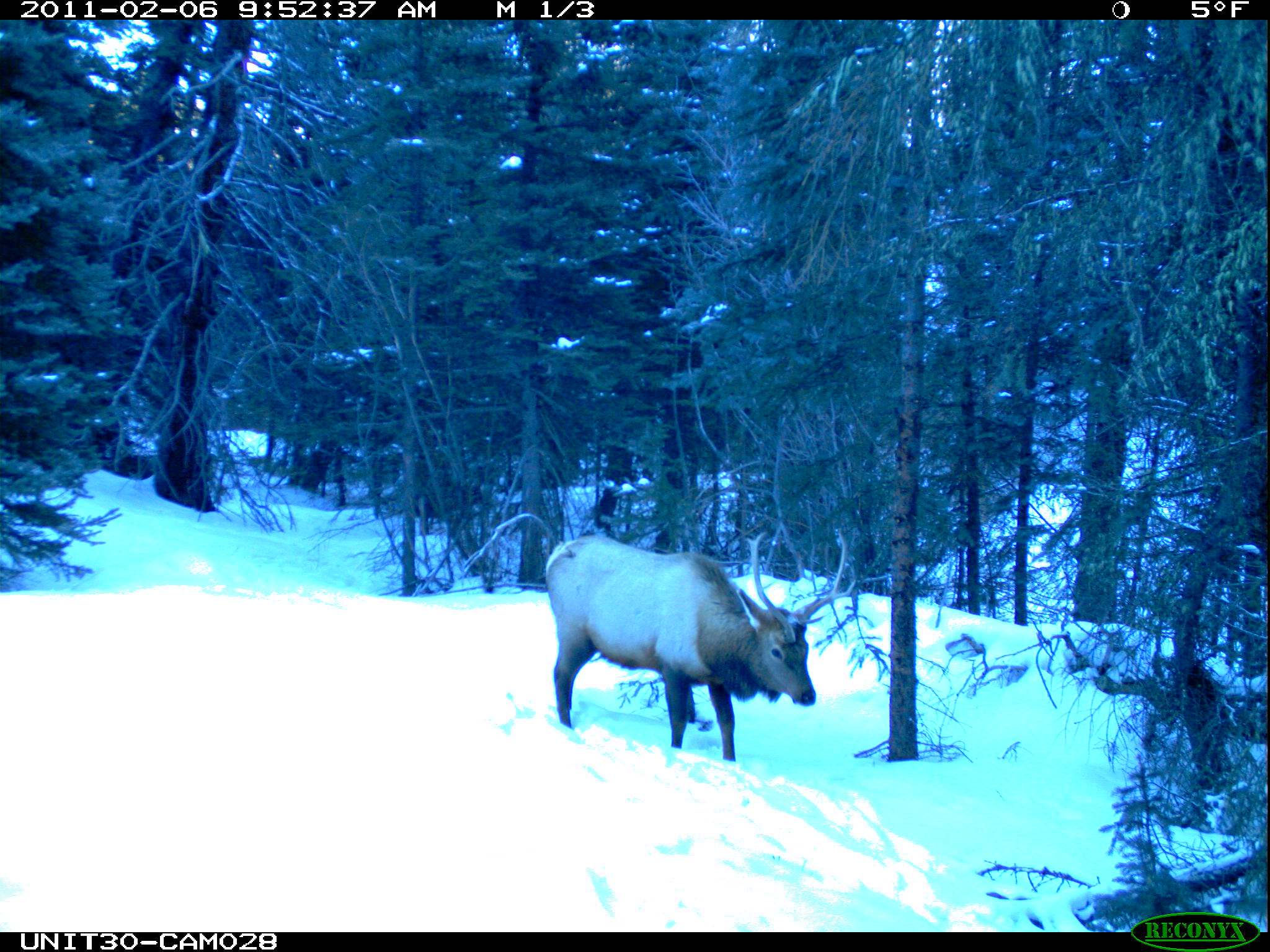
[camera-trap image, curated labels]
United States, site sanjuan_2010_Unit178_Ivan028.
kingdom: Animalia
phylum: Chordata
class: Mammalia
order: Artiodactyla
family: Cervidae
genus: Cervus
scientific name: Cervus elaphus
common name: red deer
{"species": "Cervus elaphus (red deer)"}